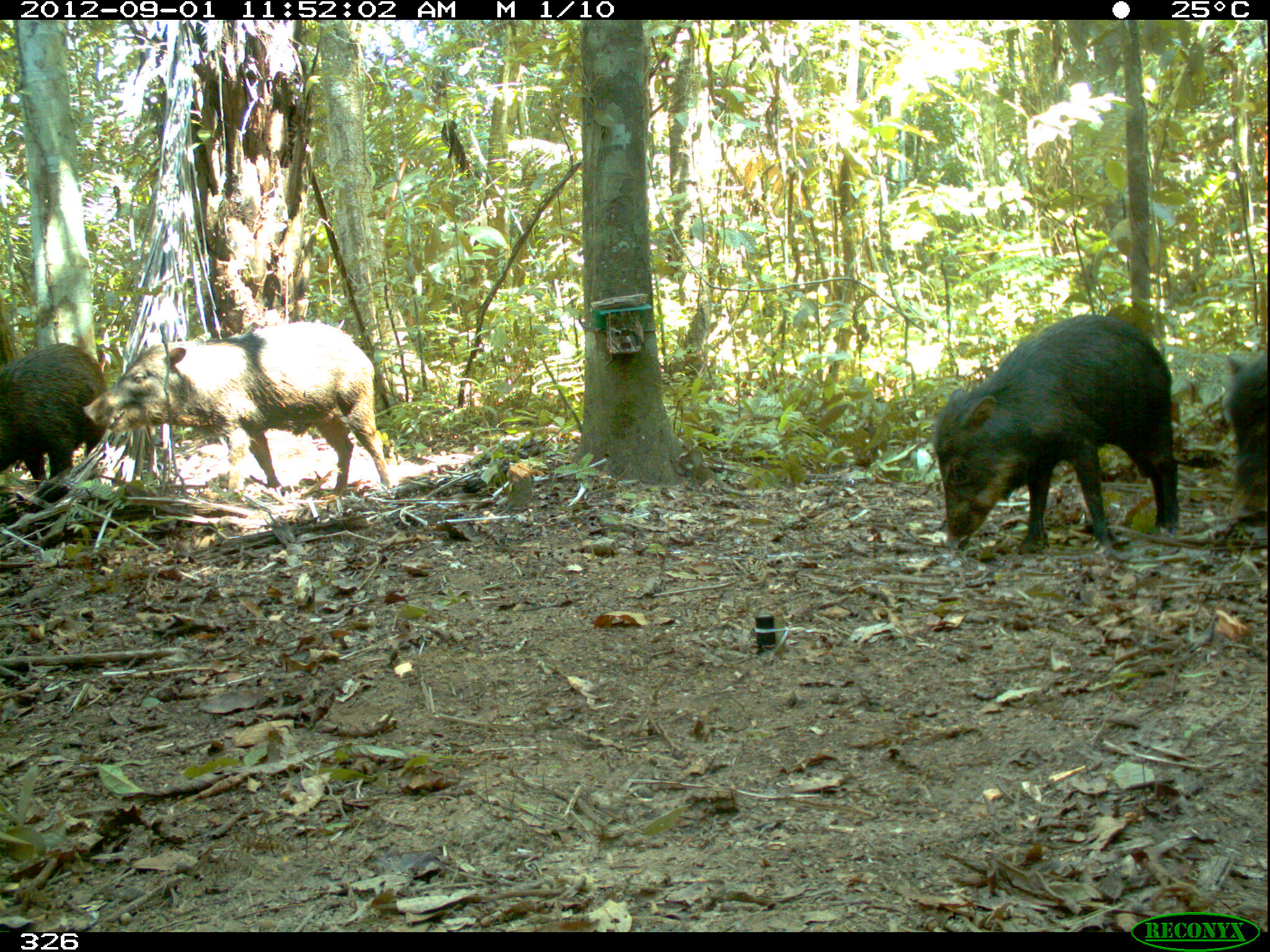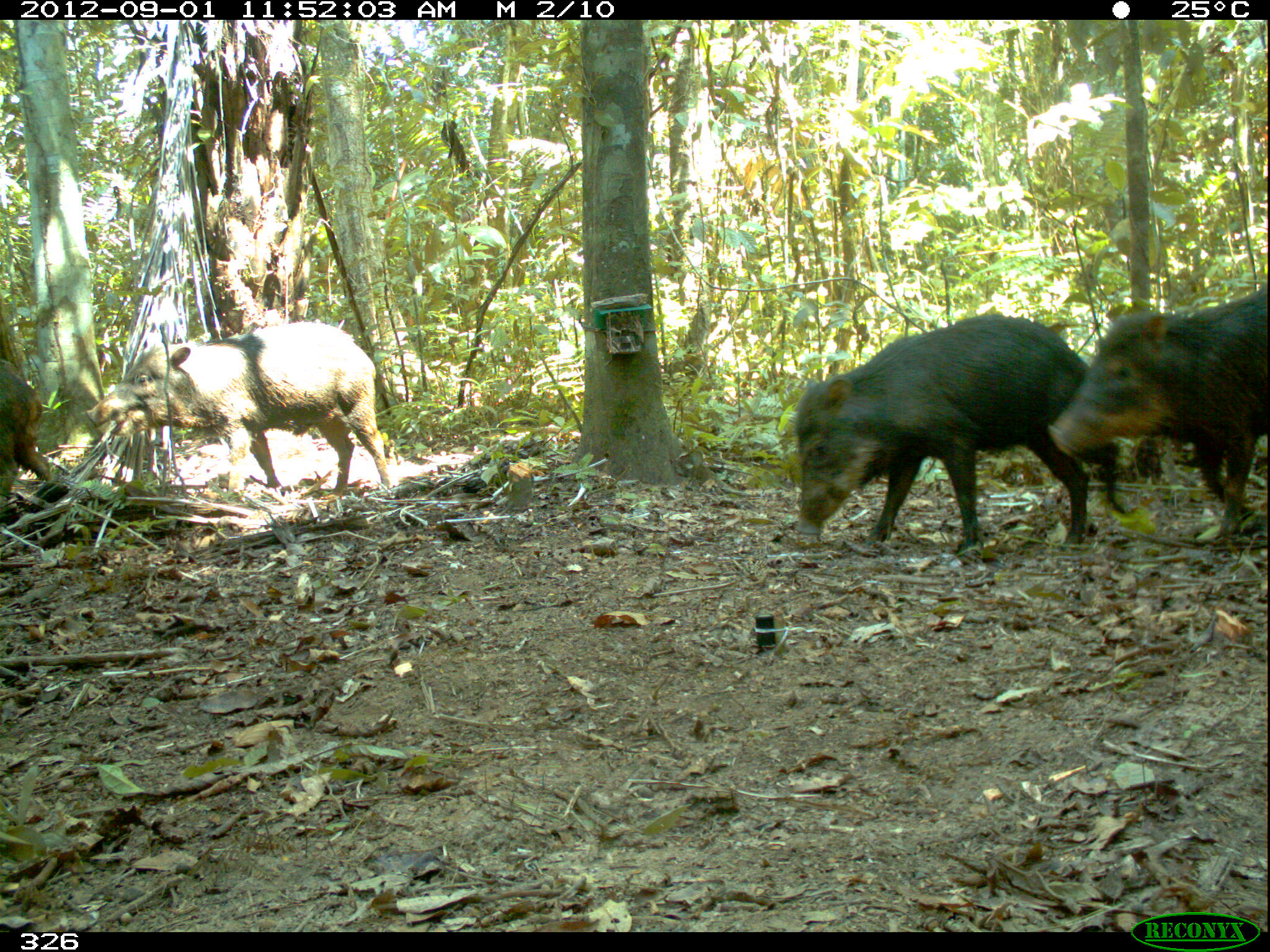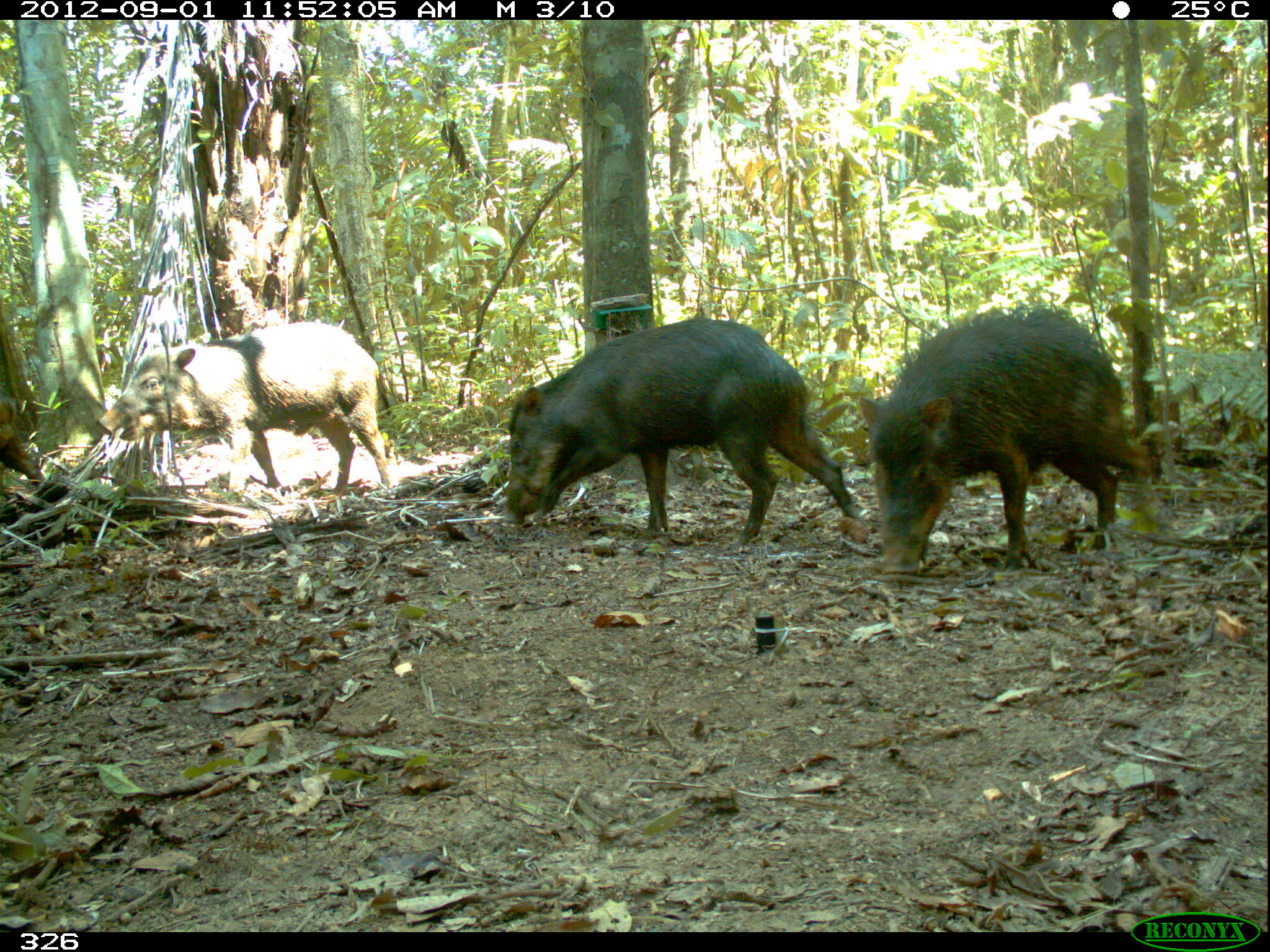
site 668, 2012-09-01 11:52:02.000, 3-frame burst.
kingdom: Animalia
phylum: Chordata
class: Mammalia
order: Artiodactyla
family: Tayassuidae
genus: Tayassu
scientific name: Tayassu pecari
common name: white-lipped peccary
Tayassu pecari (white-lipped peccary).